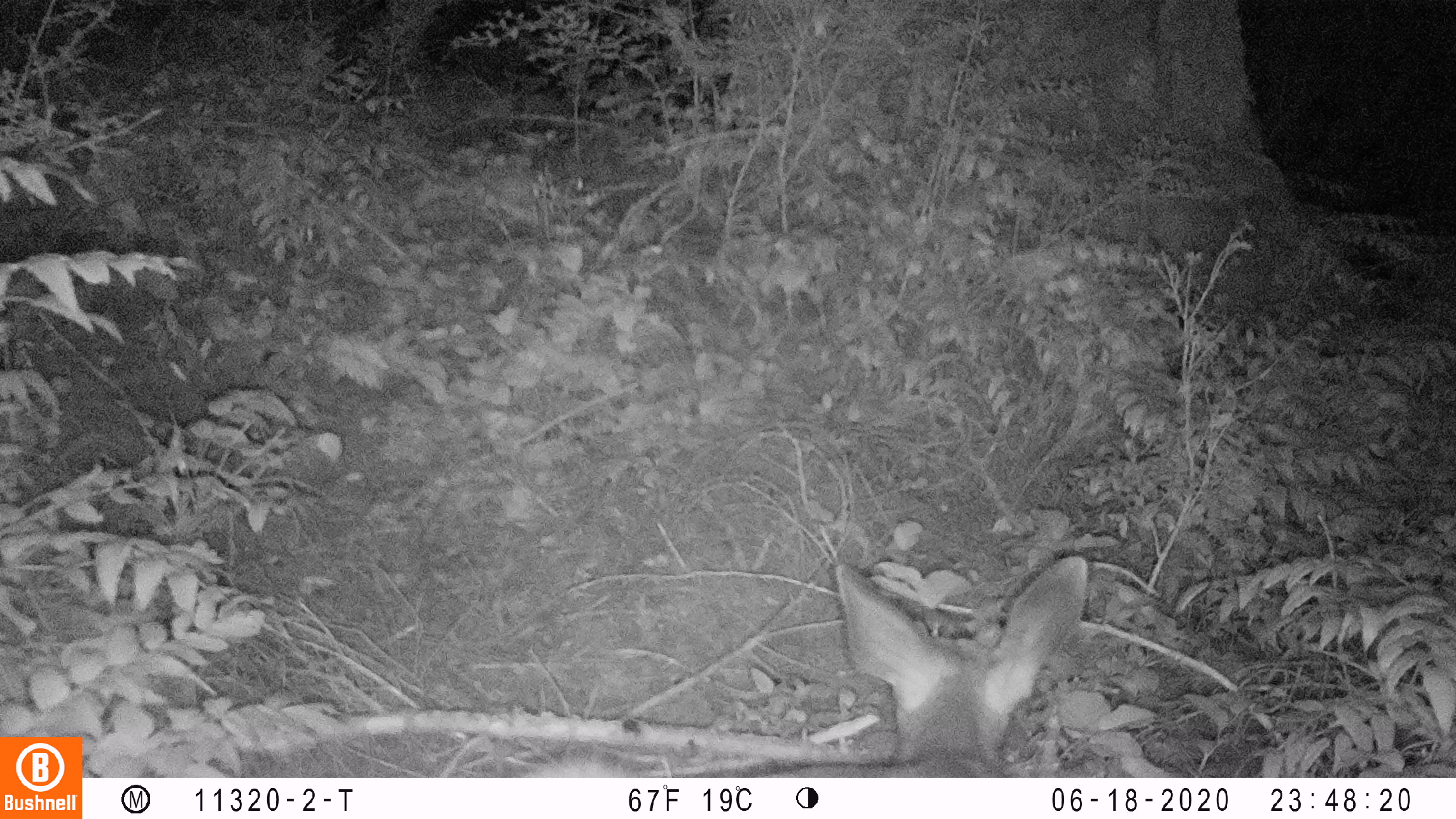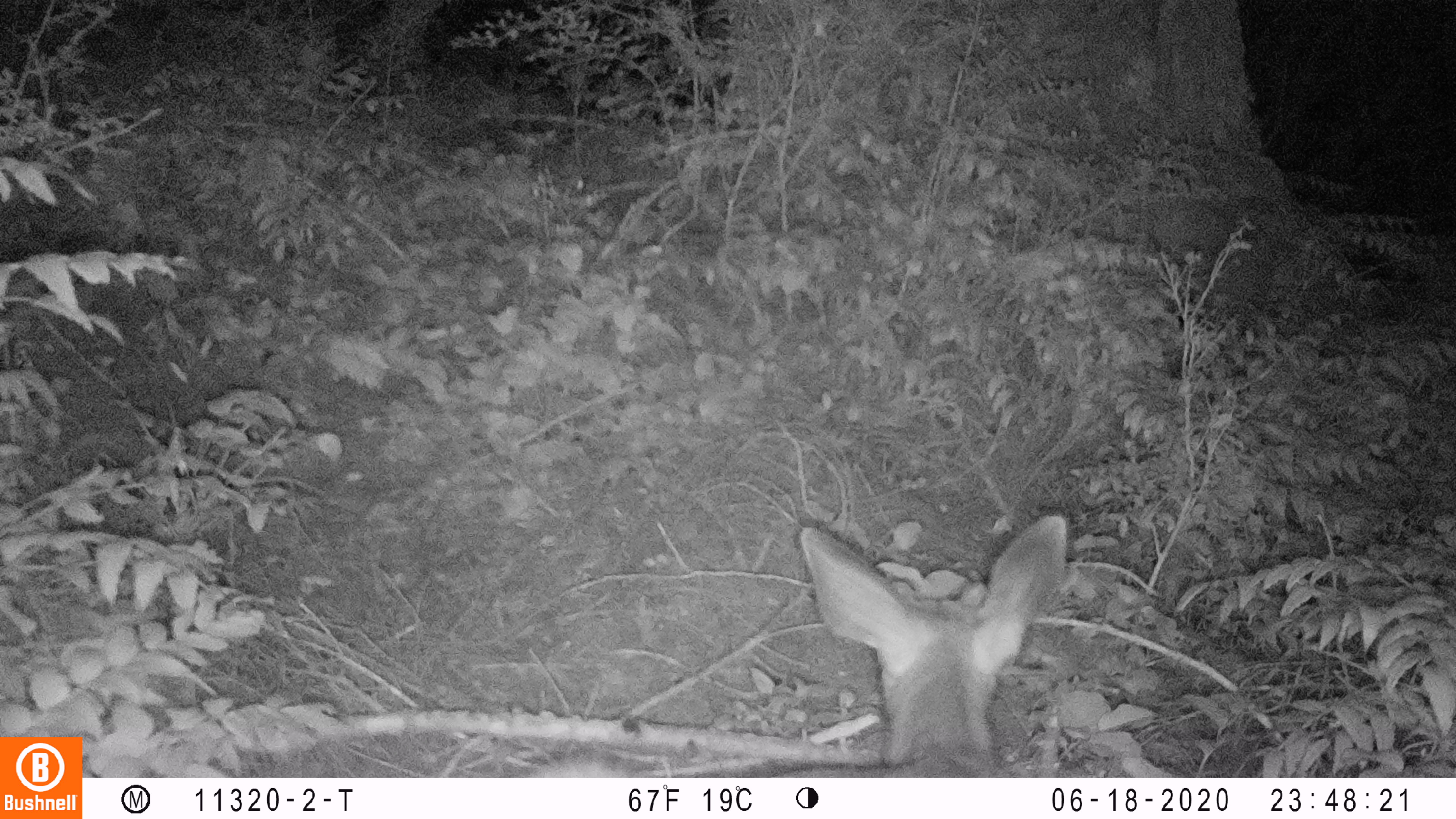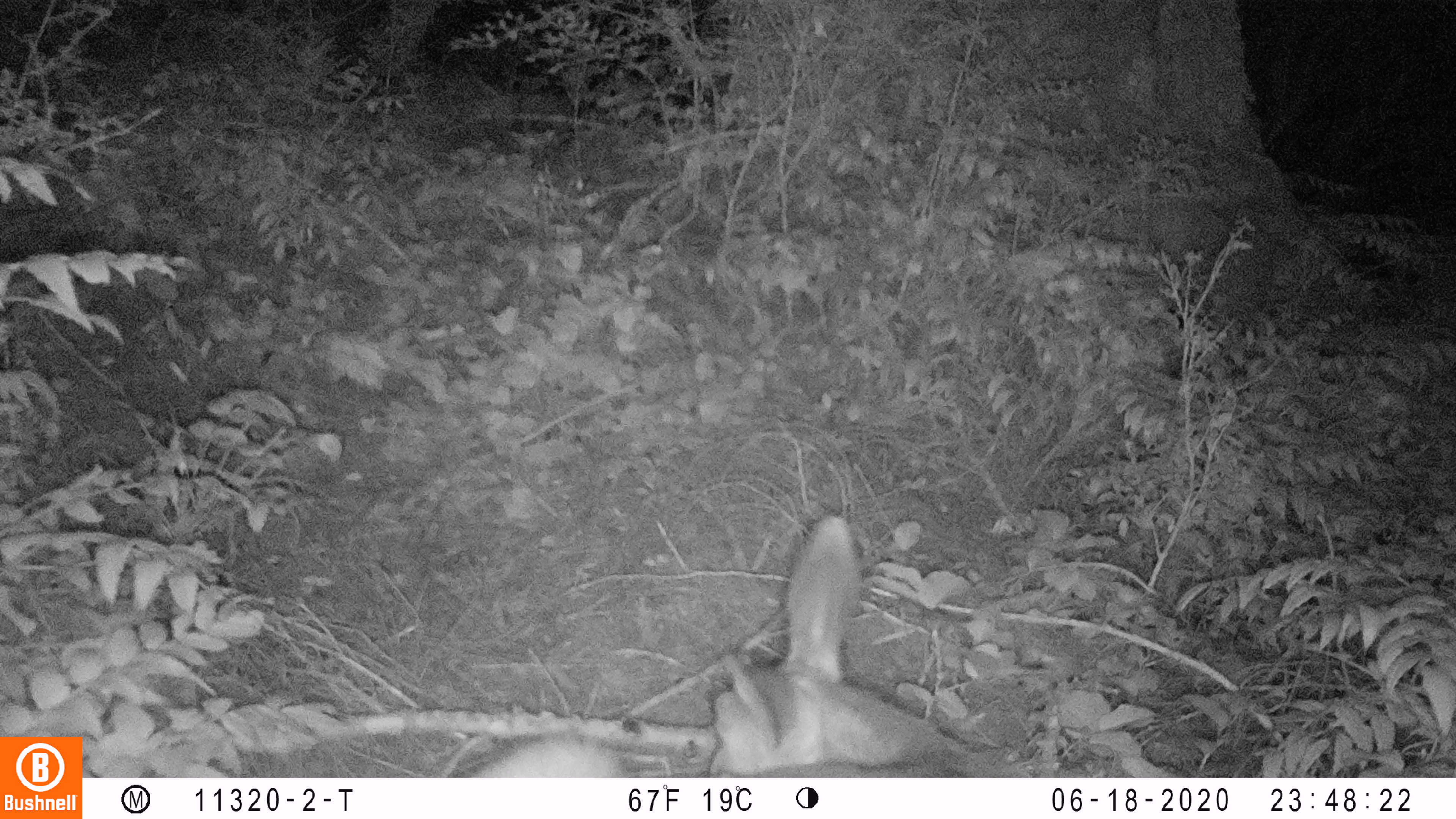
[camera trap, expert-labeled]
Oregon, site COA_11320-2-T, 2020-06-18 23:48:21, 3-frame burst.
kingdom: Animalia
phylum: Chordata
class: Mammalia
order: Artiodactyla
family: Cervidae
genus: Odocoileus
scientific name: Odocoileus hemionus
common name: black-tailed deer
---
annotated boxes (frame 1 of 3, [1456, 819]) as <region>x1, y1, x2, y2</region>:
black-tailed deer: <region>529, 545, 1092, 774</region>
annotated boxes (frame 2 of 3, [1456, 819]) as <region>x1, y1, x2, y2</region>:
black-tailed deer: <region>539, 509, 1072, 774</region>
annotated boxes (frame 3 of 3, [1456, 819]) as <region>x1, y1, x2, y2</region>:
black-tailed deer: <region>465, 509, 1007, 776</region>